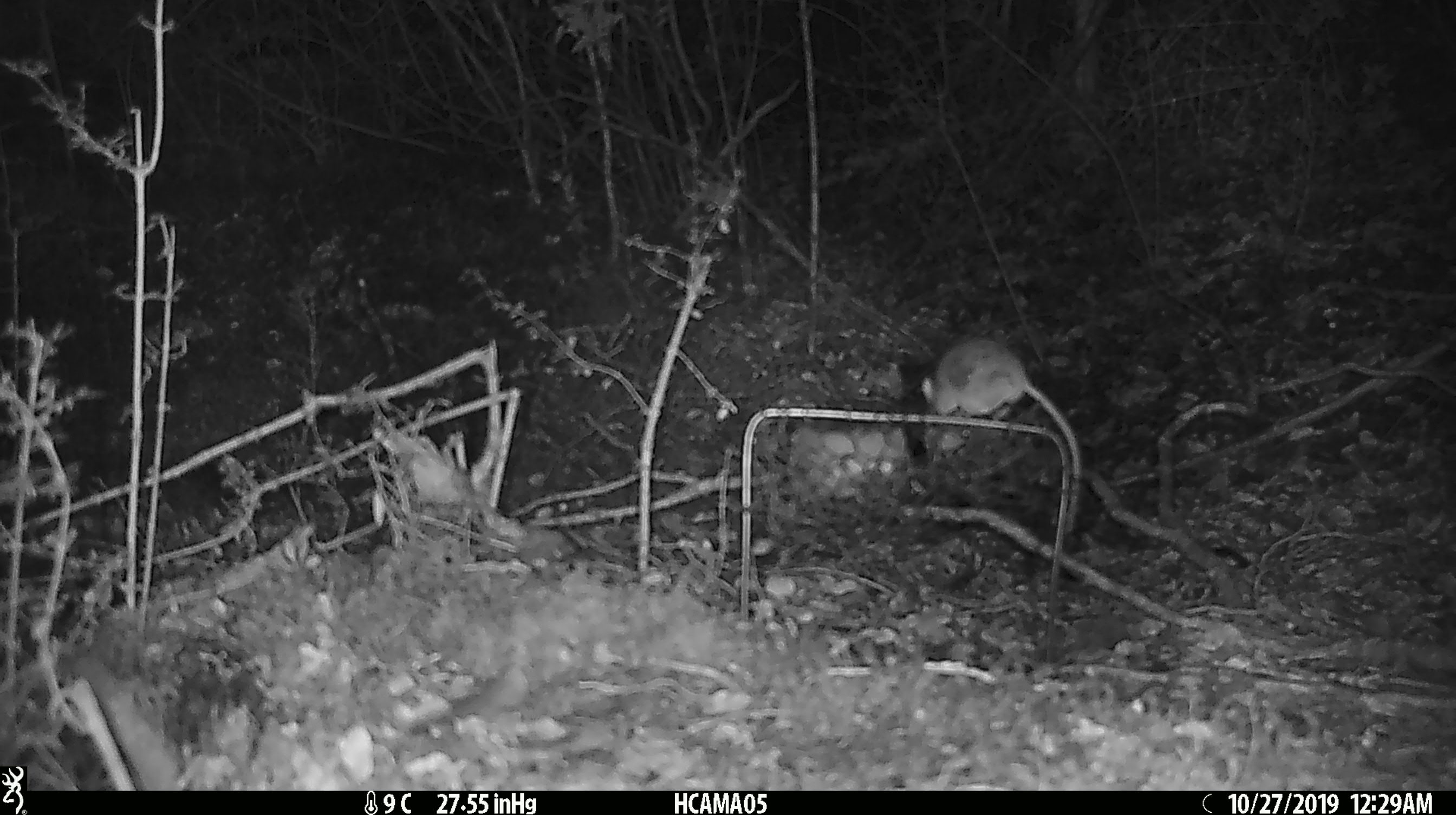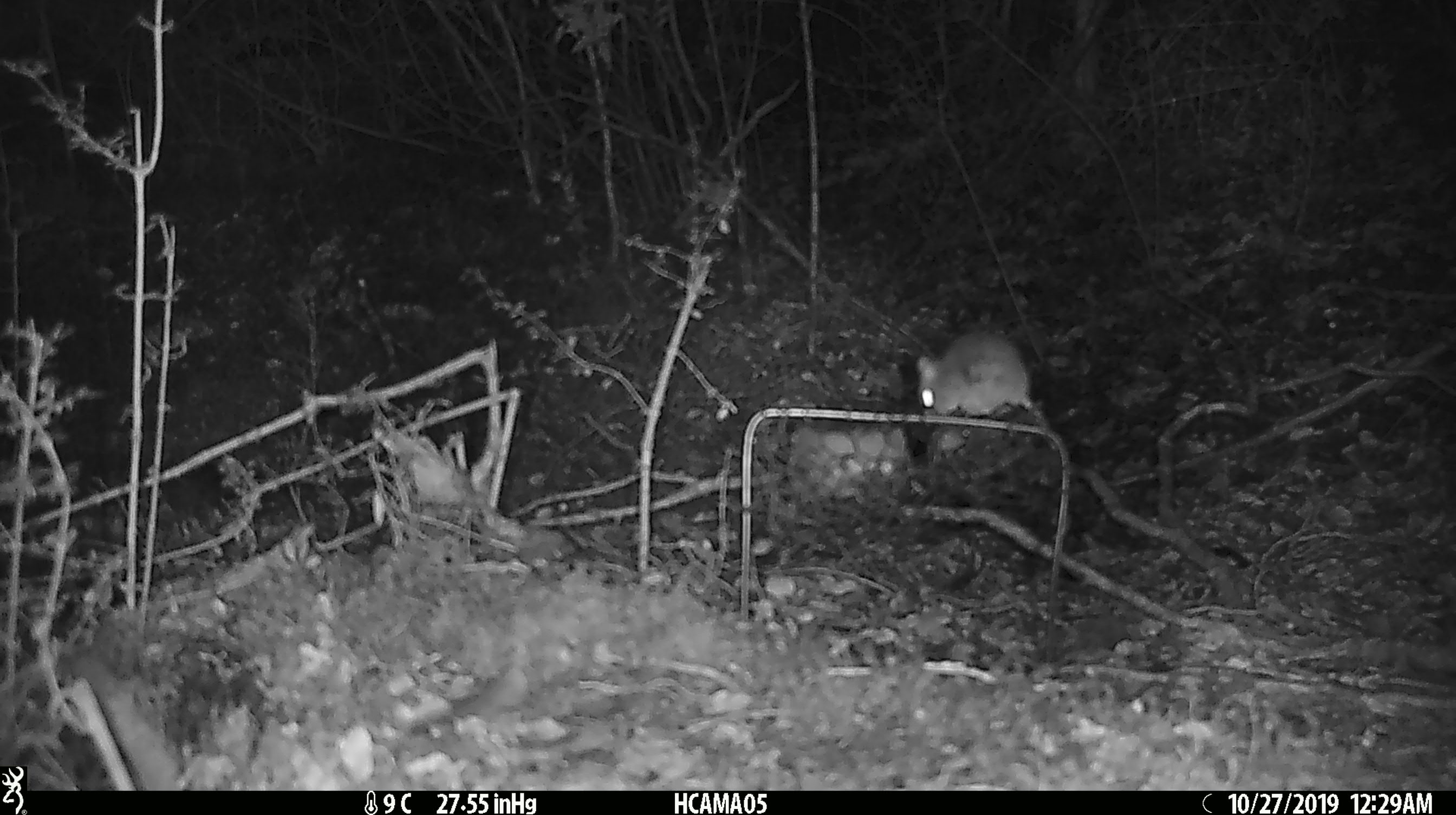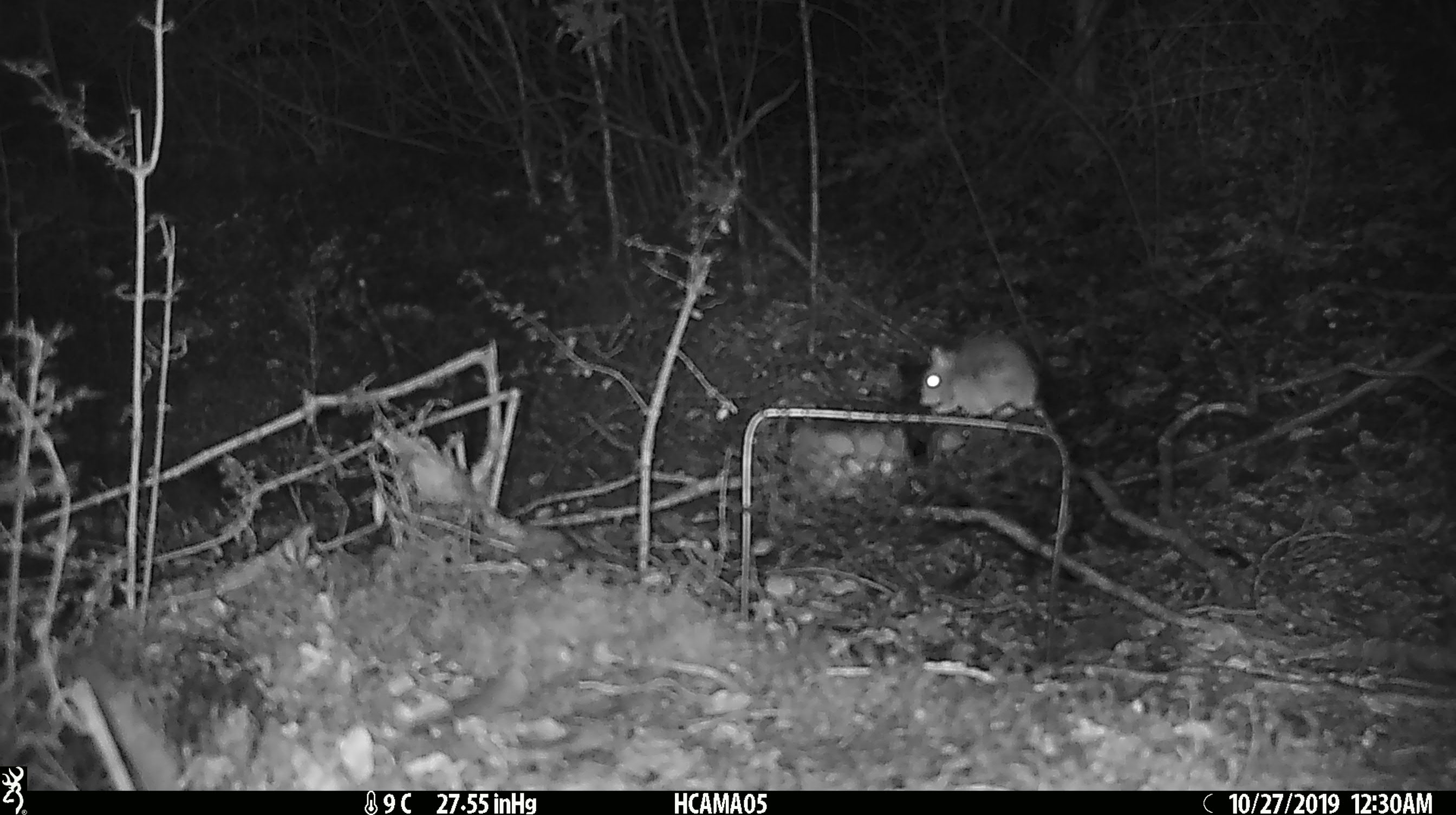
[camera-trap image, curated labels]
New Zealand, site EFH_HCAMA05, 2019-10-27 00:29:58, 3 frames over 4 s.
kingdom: Animalia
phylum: Chordata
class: Mammalia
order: Rodentia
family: Muridae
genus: Mus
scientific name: Mus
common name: mouse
Mouse (Mus).